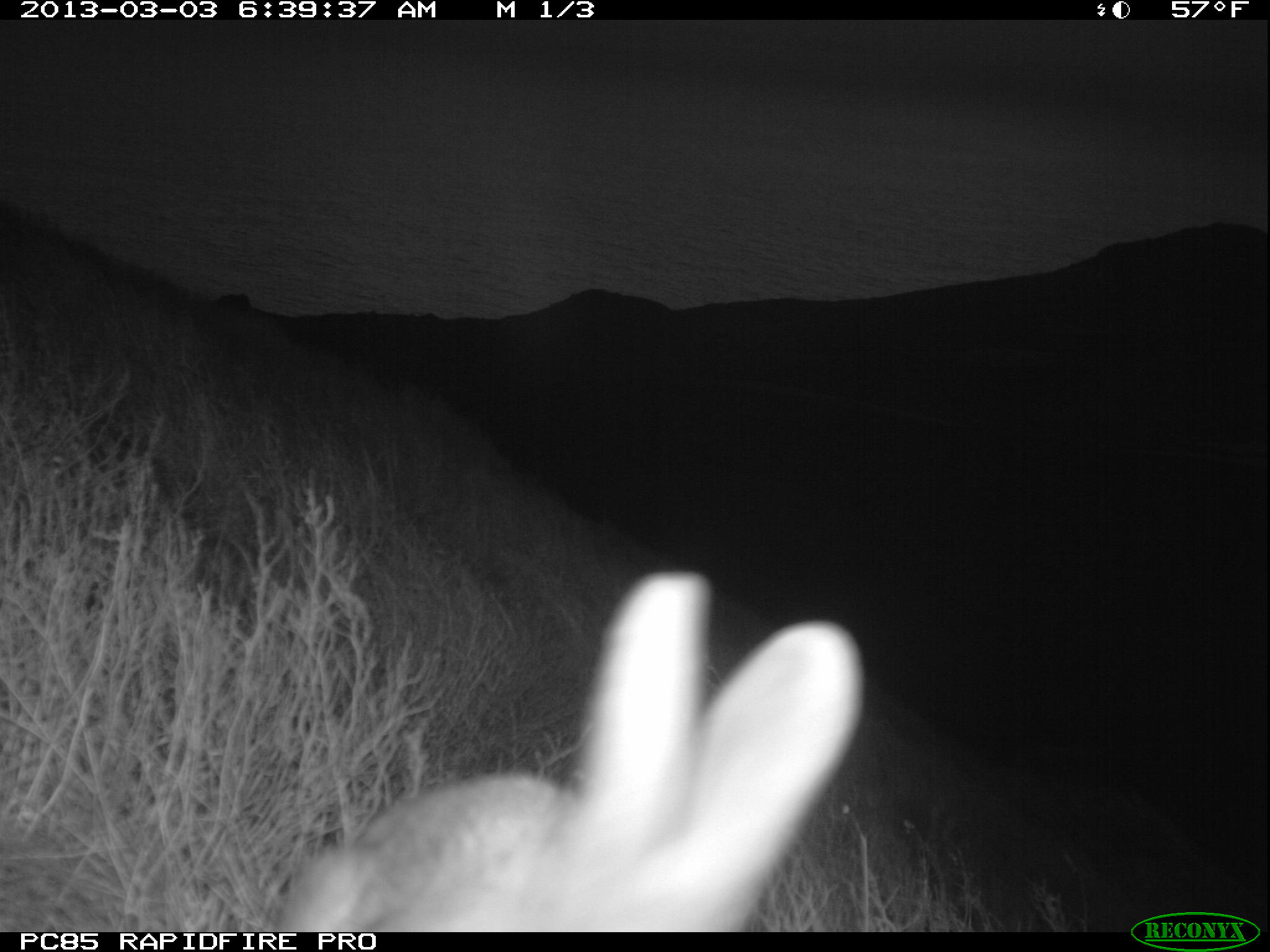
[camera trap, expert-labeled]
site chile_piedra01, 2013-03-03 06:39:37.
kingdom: Animalia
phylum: Chordata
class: Mammalia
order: Lagomorpha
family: Leporidae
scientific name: Leporidae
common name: rabbits and hares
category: rabbit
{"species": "rabbit (rabbits and hares) (Leporidae)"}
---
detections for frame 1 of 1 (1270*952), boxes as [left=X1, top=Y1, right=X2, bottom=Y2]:
rabbit: [left=268, top=578, right=864, bottom=930]